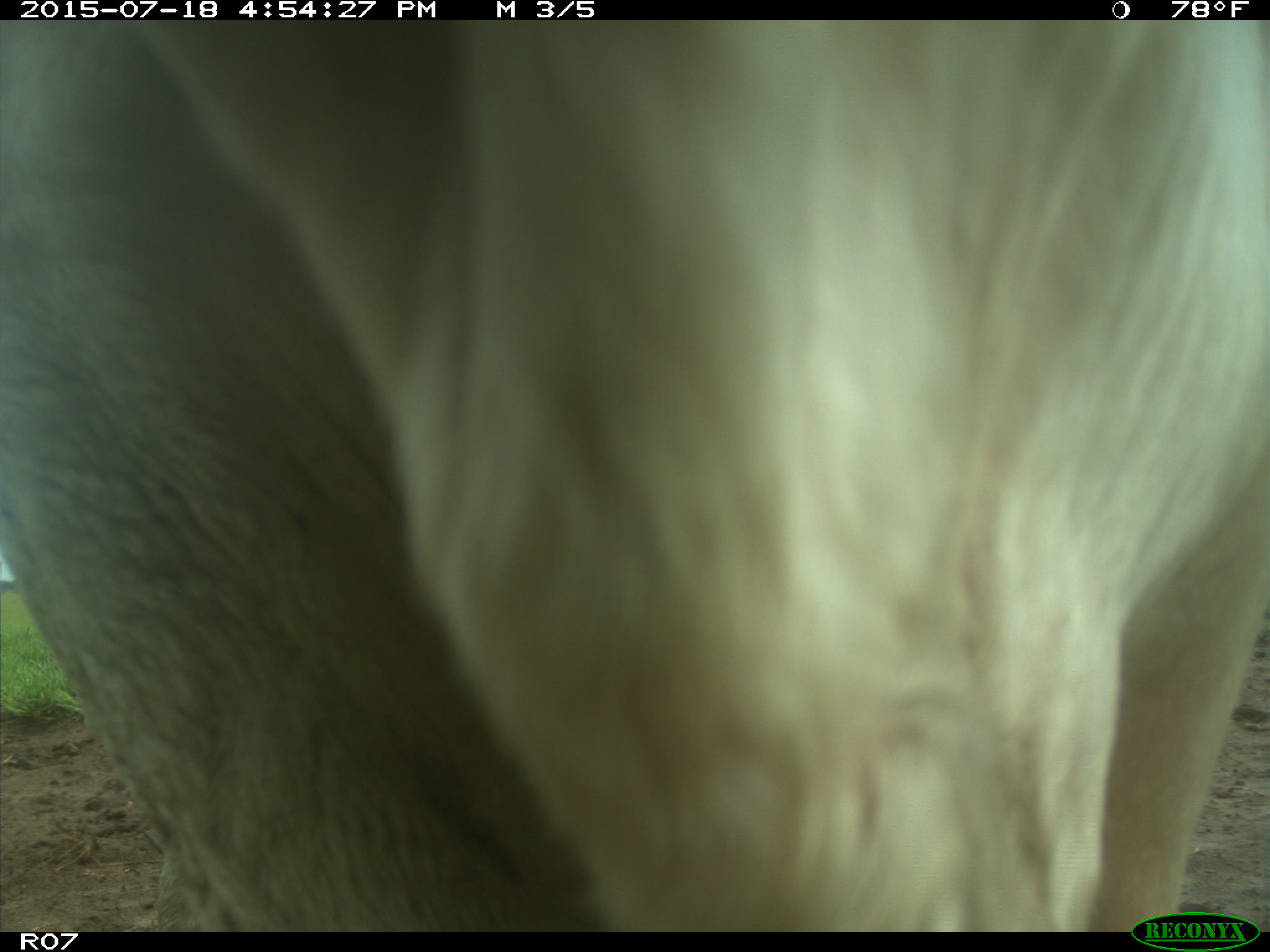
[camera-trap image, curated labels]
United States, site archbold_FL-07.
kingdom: Animalia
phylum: Chordata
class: Mammalia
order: Artiodactyla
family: Bovidae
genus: Bos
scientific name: Bos taurus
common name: domestic cow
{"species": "Bos taurus (domestic cow)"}